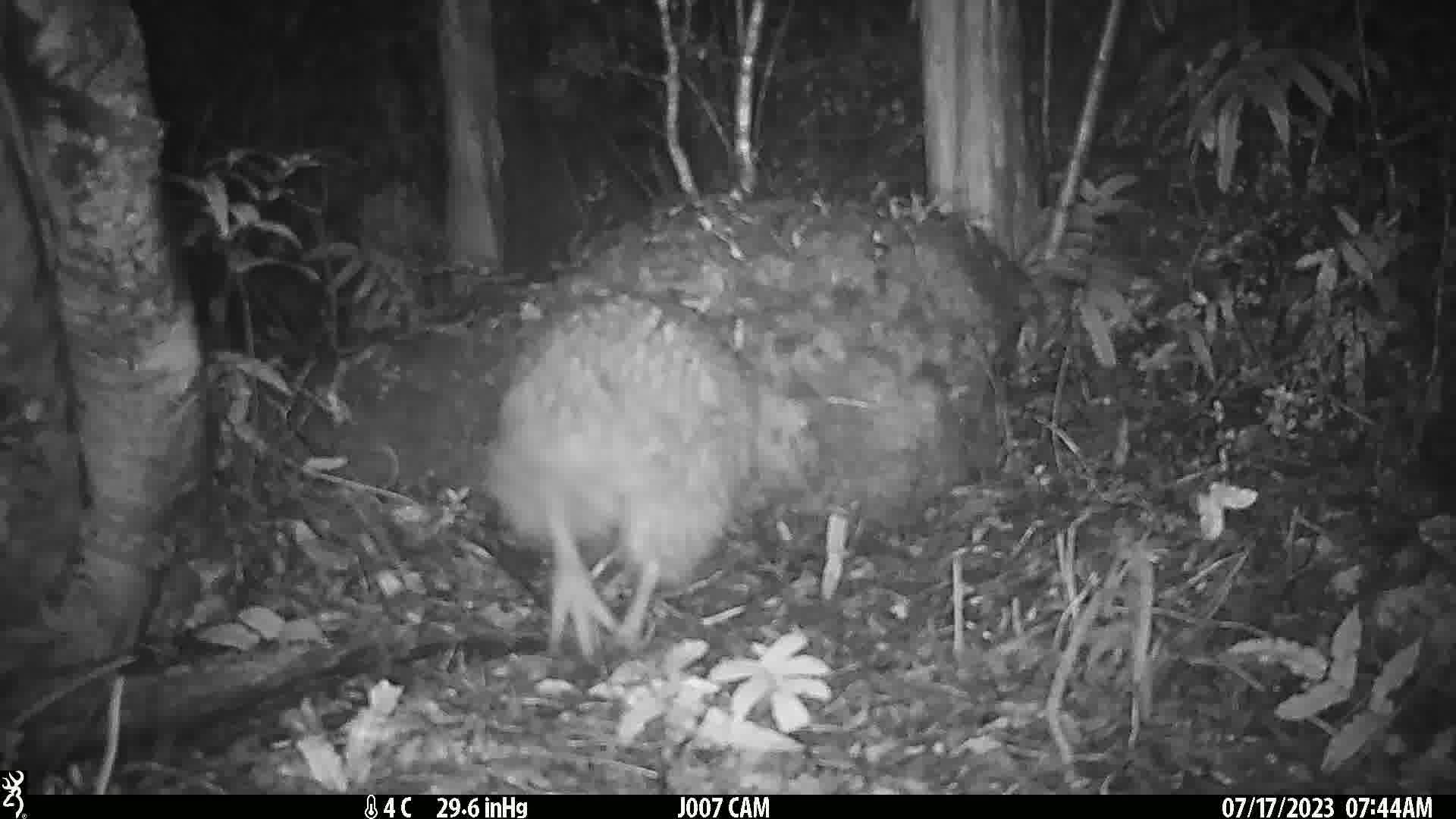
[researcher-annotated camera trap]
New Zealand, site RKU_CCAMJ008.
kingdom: Animalia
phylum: Chordata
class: Aves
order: Apterygiformes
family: Apterygidae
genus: Apteryx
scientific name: Apteryx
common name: kiwi